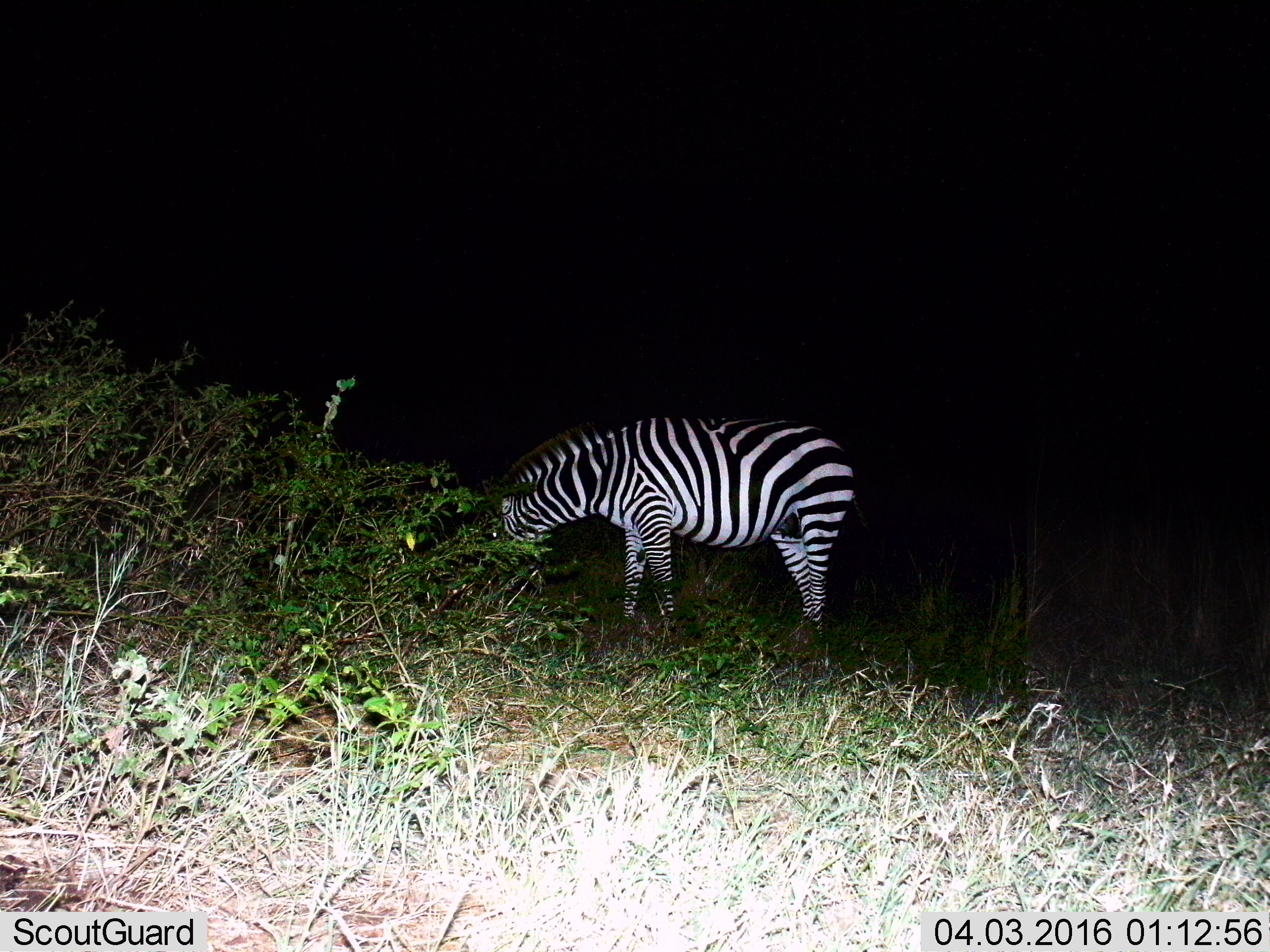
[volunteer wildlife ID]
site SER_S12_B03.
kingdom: Animalia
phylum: Chordata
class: Mammalia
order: Perissodactyla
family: Equidae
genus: Equus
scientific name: Equus quagga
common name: plains zebra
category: zebraplains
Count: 1.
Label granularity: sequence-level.